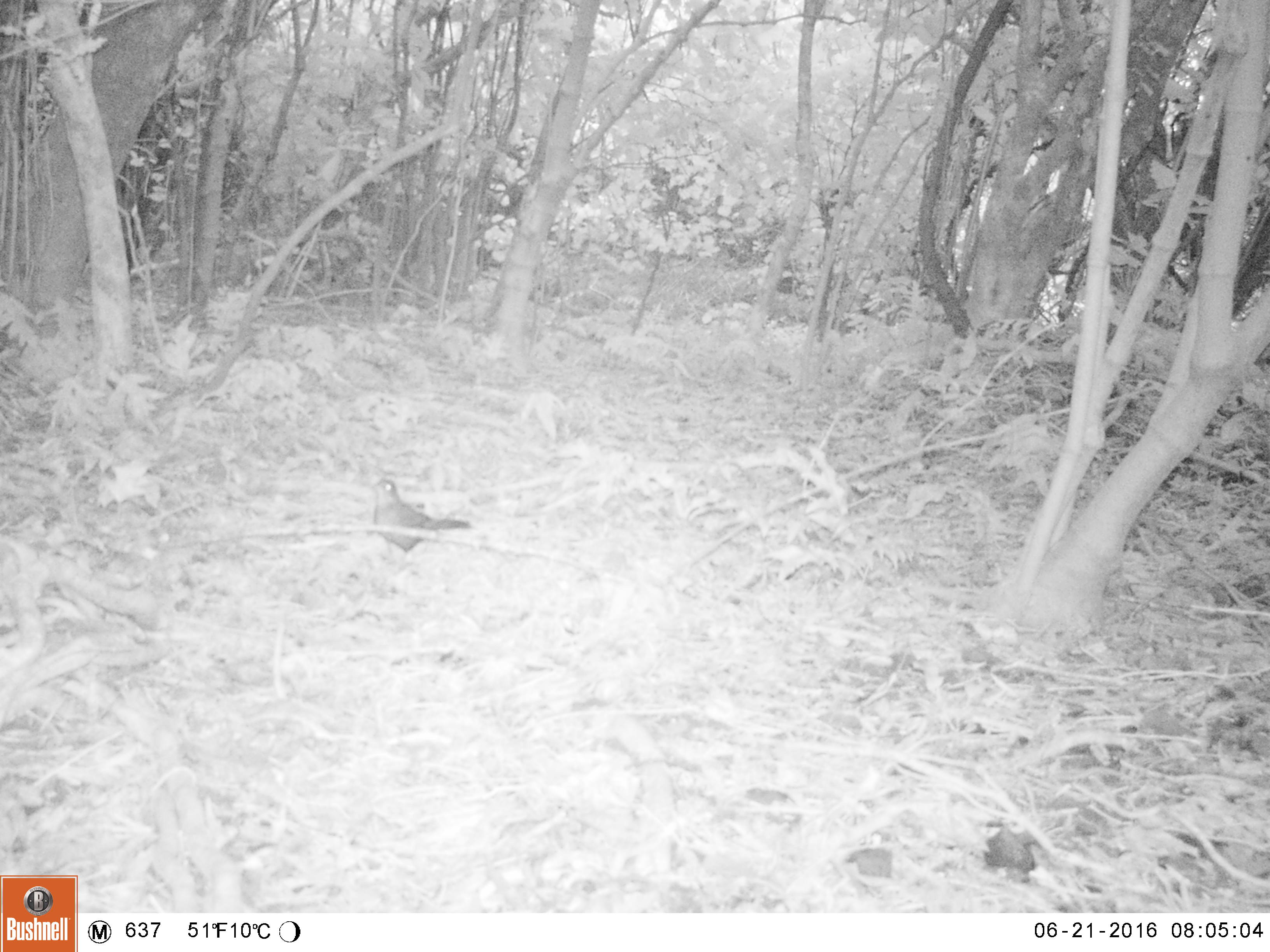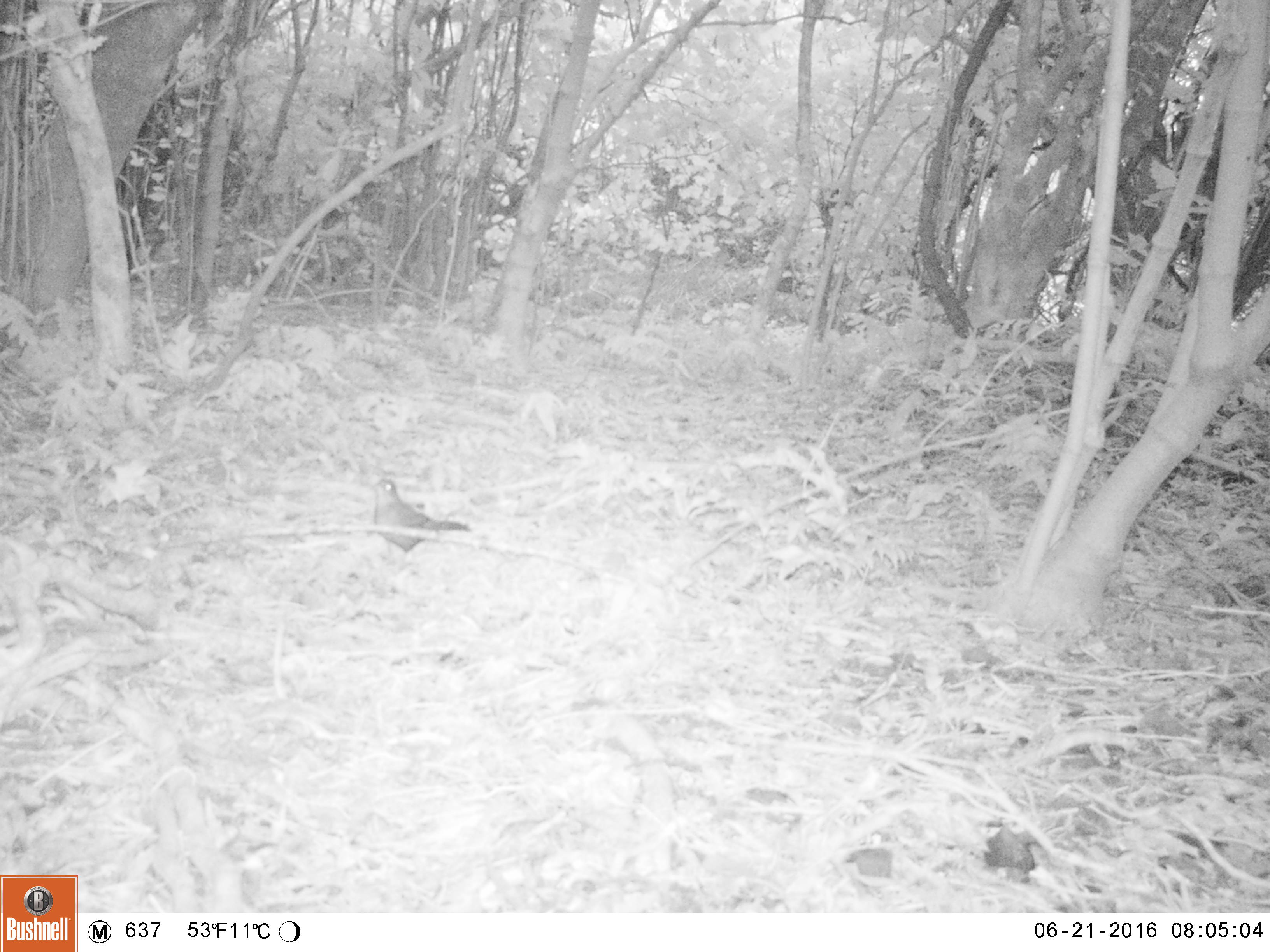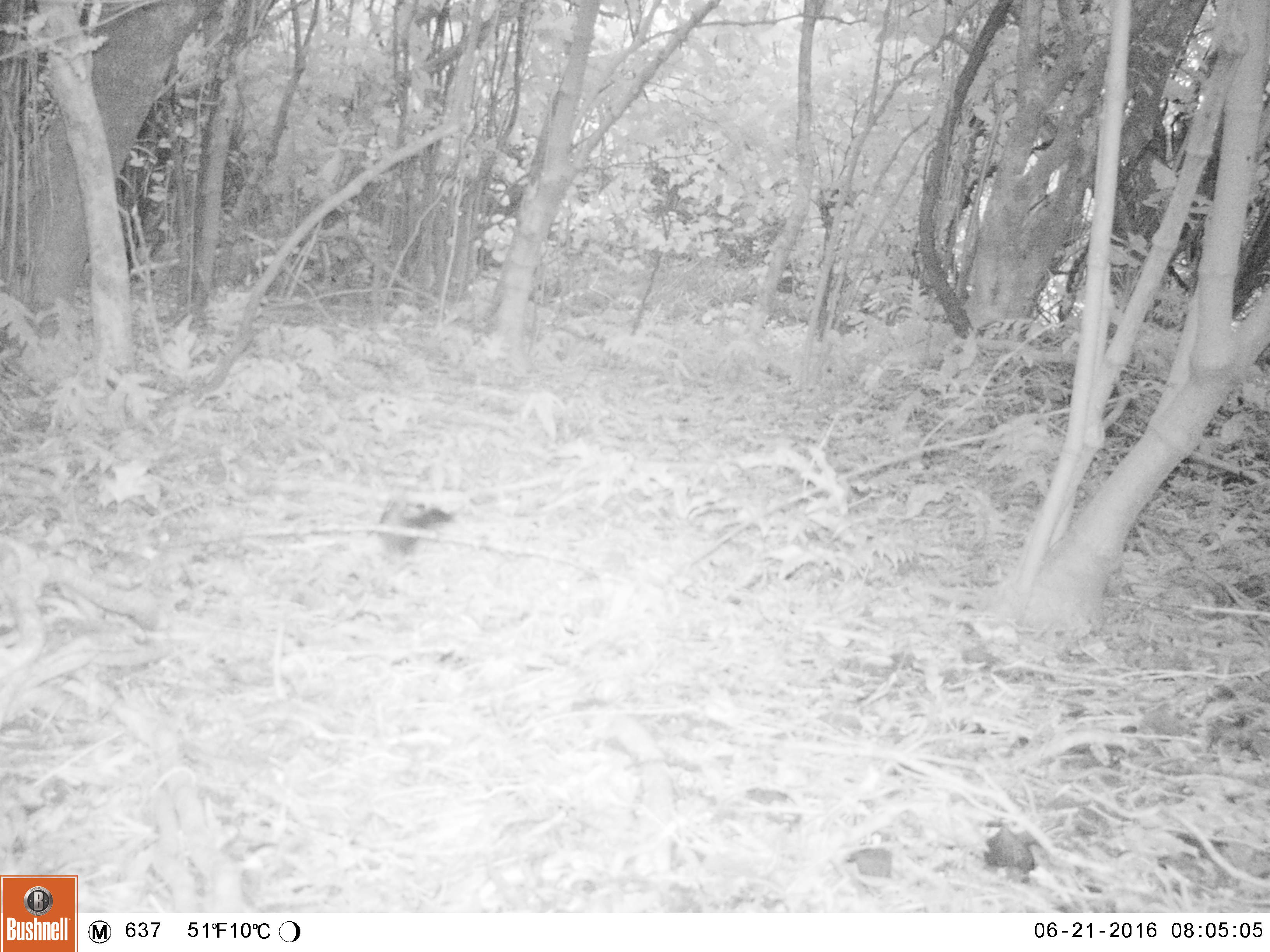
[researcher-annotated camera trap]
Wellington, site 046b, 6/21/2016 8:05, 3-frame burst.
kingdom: Animalia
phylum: Chordata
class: Aves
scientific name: Aves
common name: bird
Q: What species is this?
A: Bird (Aves).